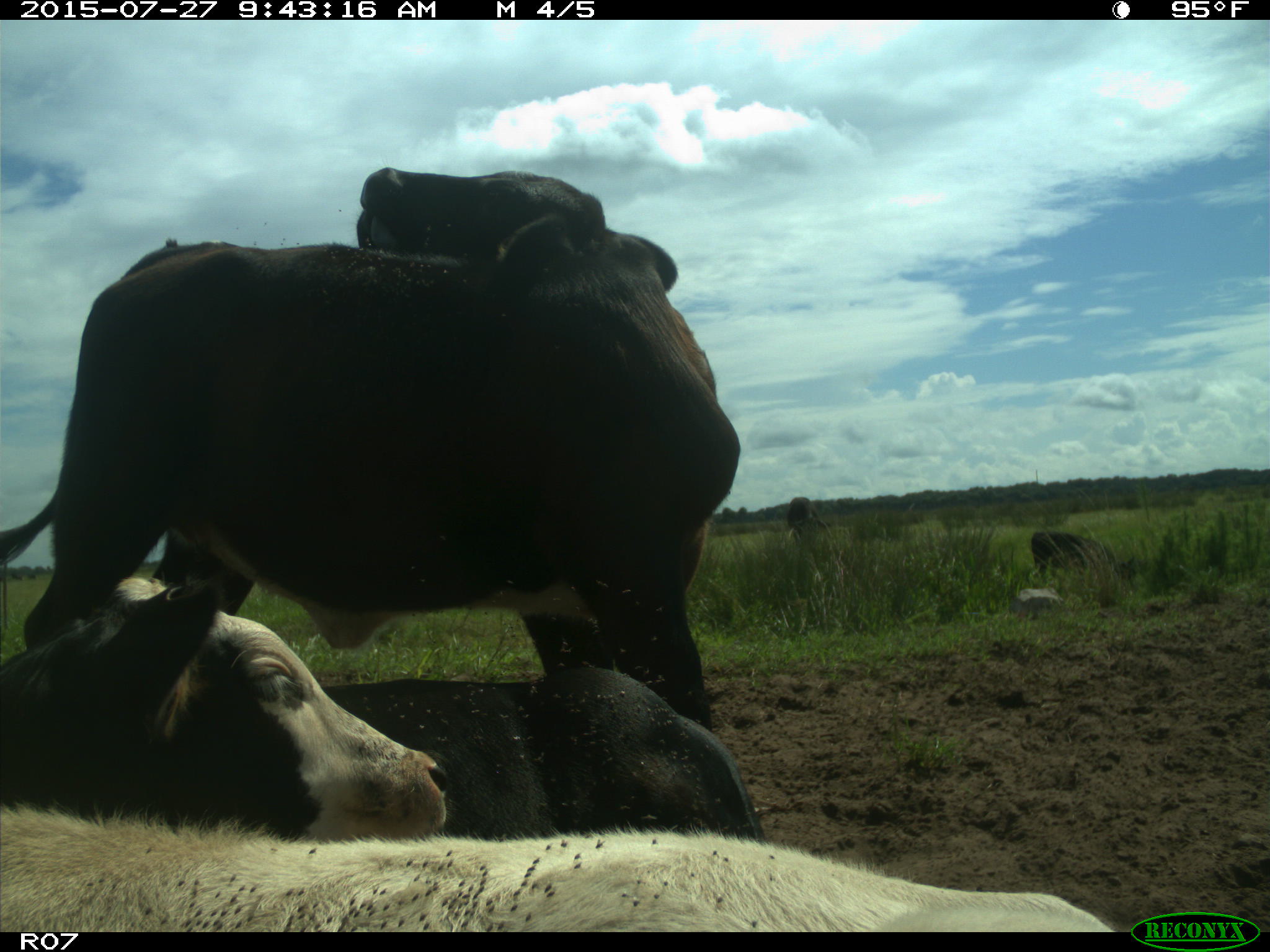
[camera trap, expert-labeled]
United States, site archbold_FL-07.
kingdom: Animalia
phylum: Chordata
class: Mammalia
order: Artiodactyla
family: Bovidae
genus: Bos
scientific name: Bos taurus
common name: domestic cow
Bos taurus (domestic cow).